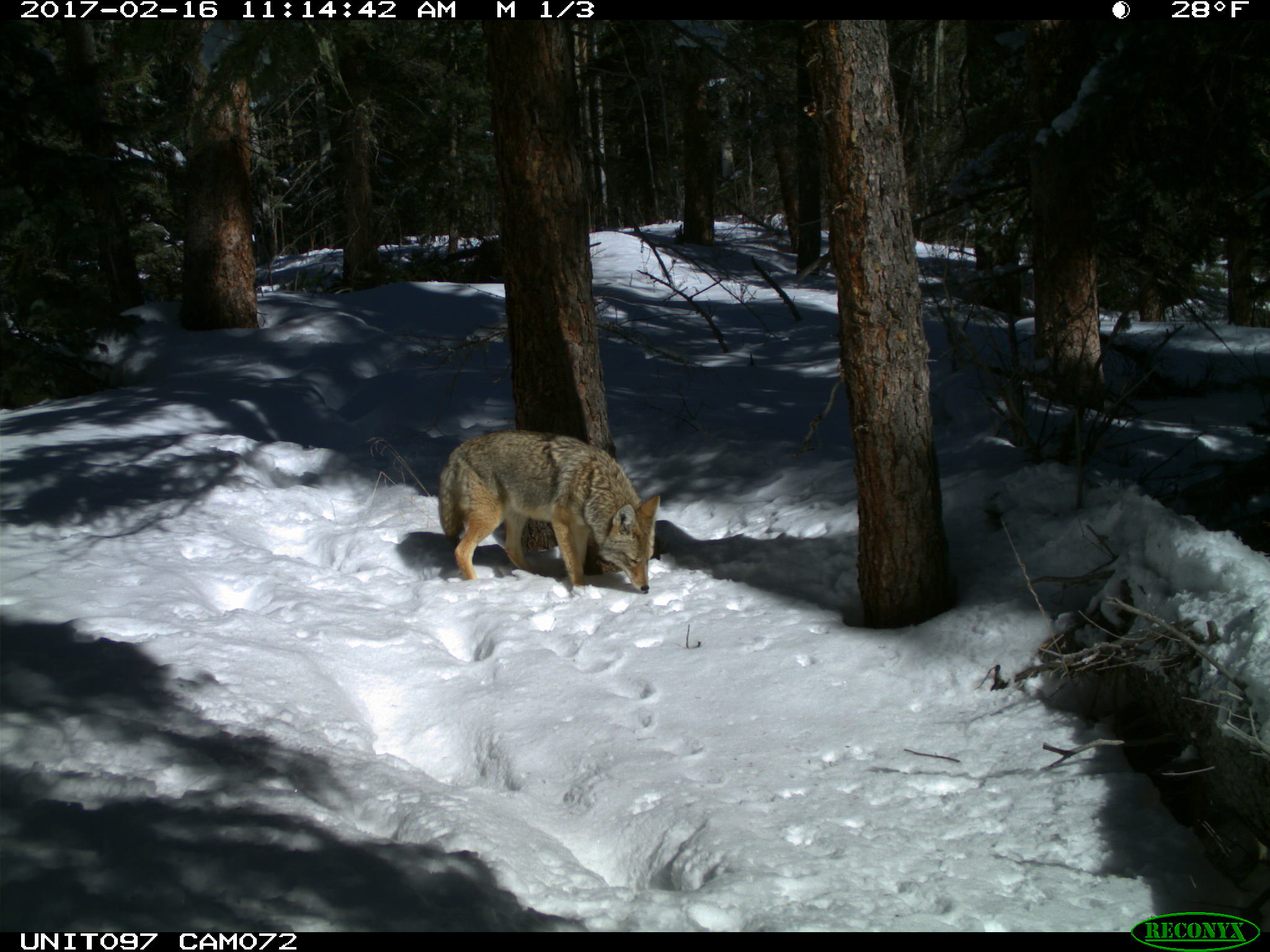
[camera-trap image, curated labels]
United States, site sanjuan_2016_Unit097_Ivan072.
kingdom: Animalia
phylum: Chordata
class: Mammalia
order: Carnivora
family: Canidae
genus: Canis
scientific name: Canis latrans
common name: coyote